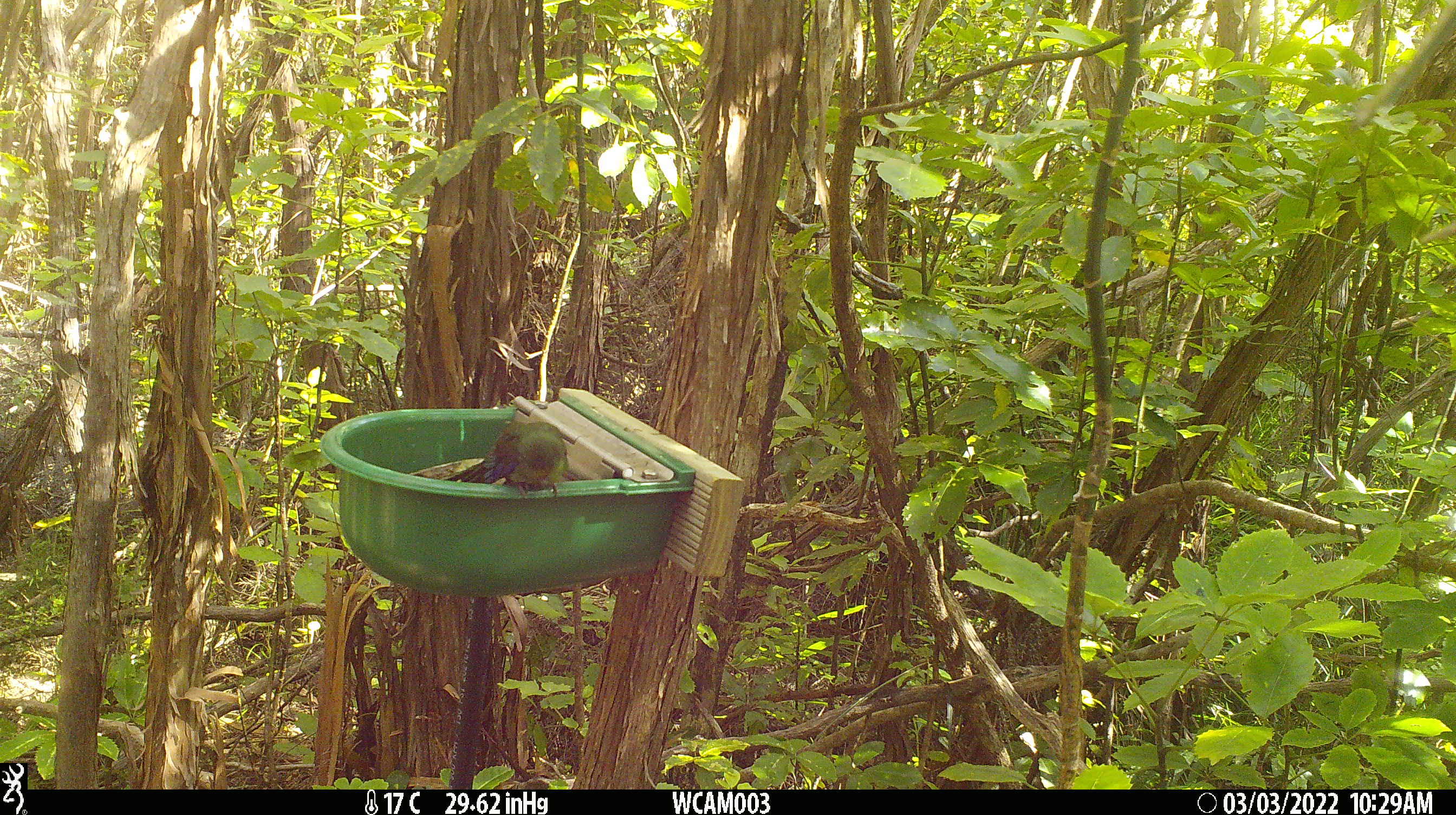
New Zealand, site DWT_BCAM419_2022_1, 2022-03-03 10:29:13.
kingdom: Animalia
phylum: Chordata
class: Aves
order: Psittaciformes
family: Psittaculidae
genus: Cyanoramphus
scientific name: Cyanoramphus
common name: parakeet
Parakeet (Cyanoramphus).